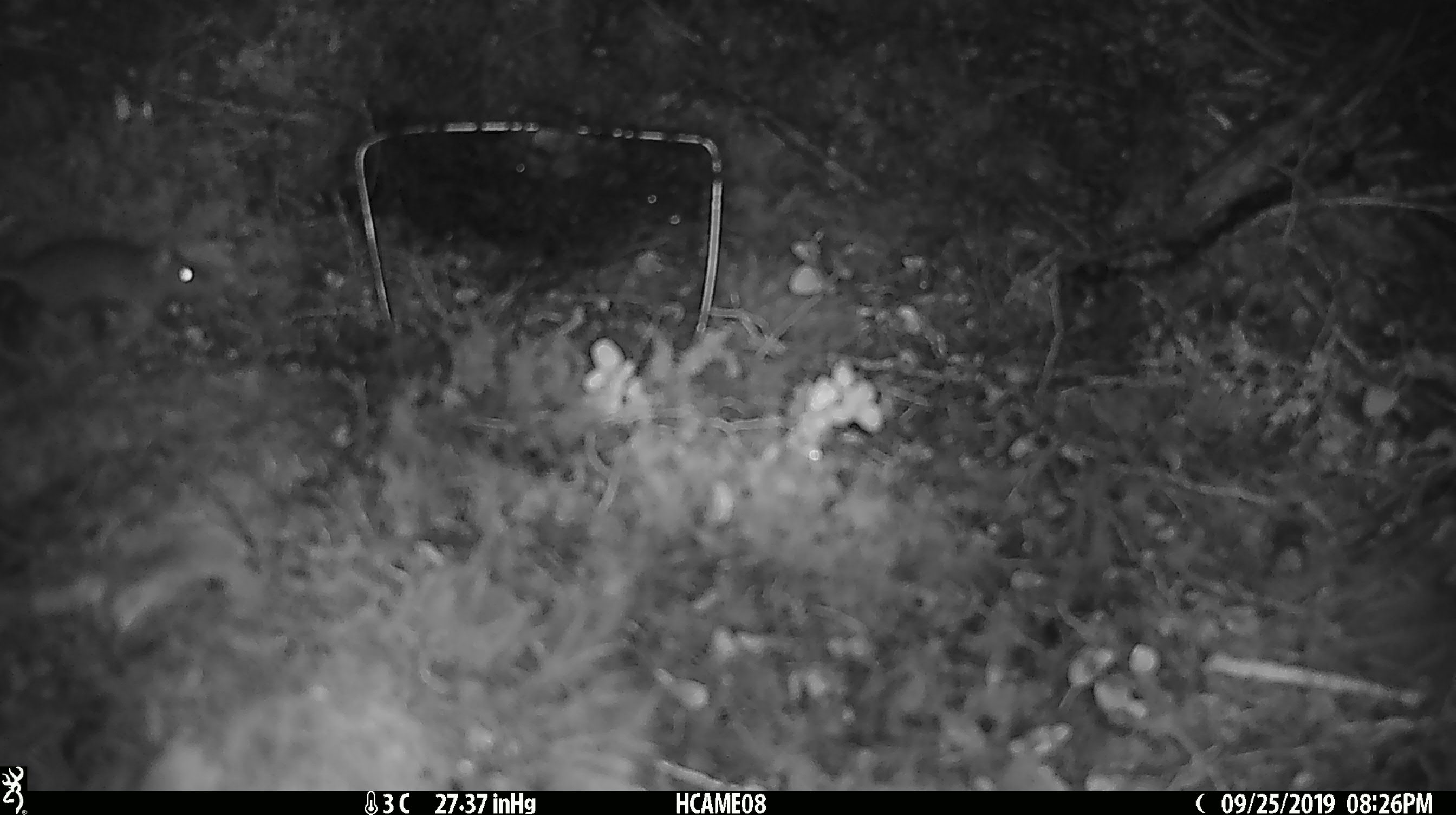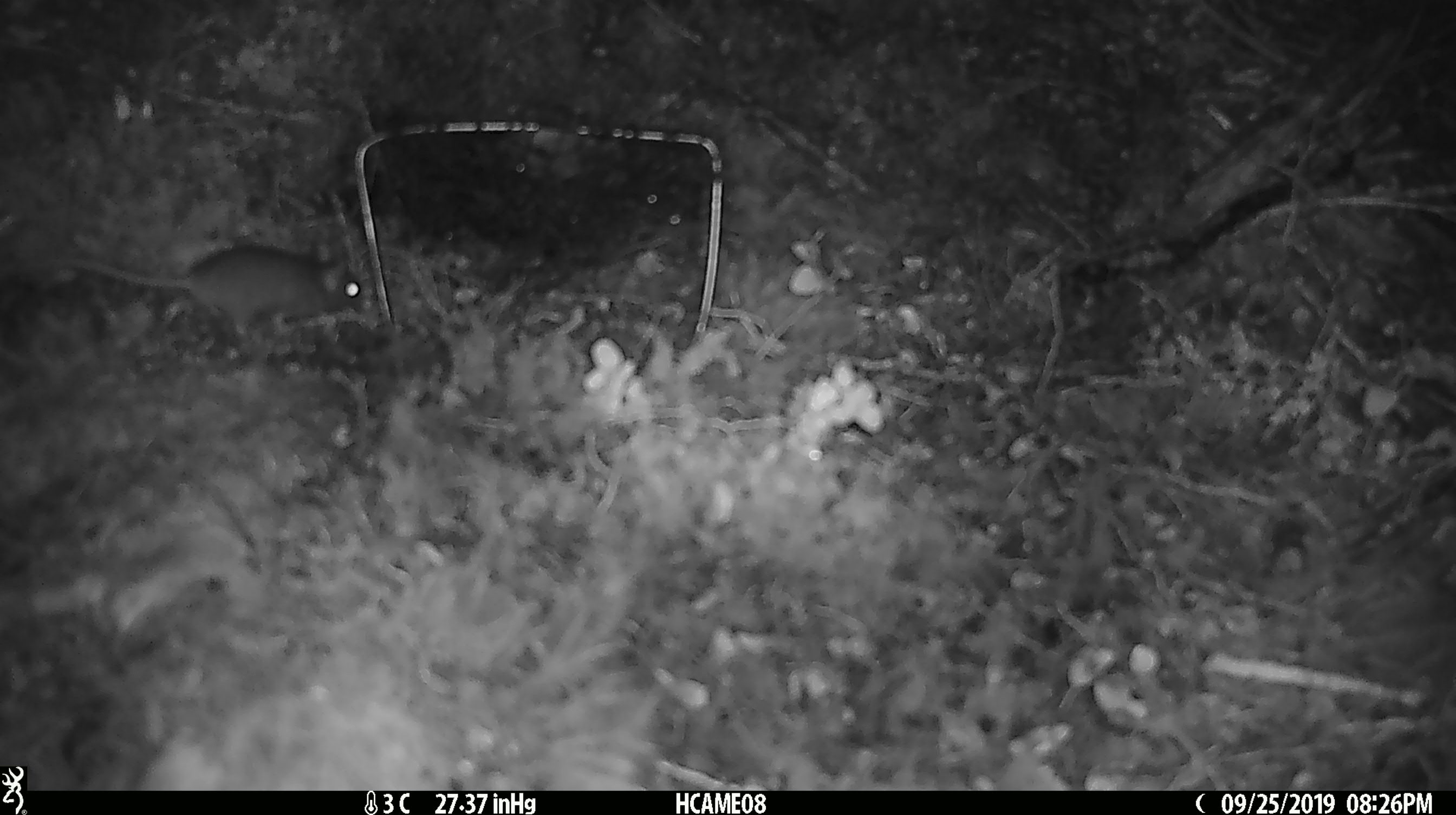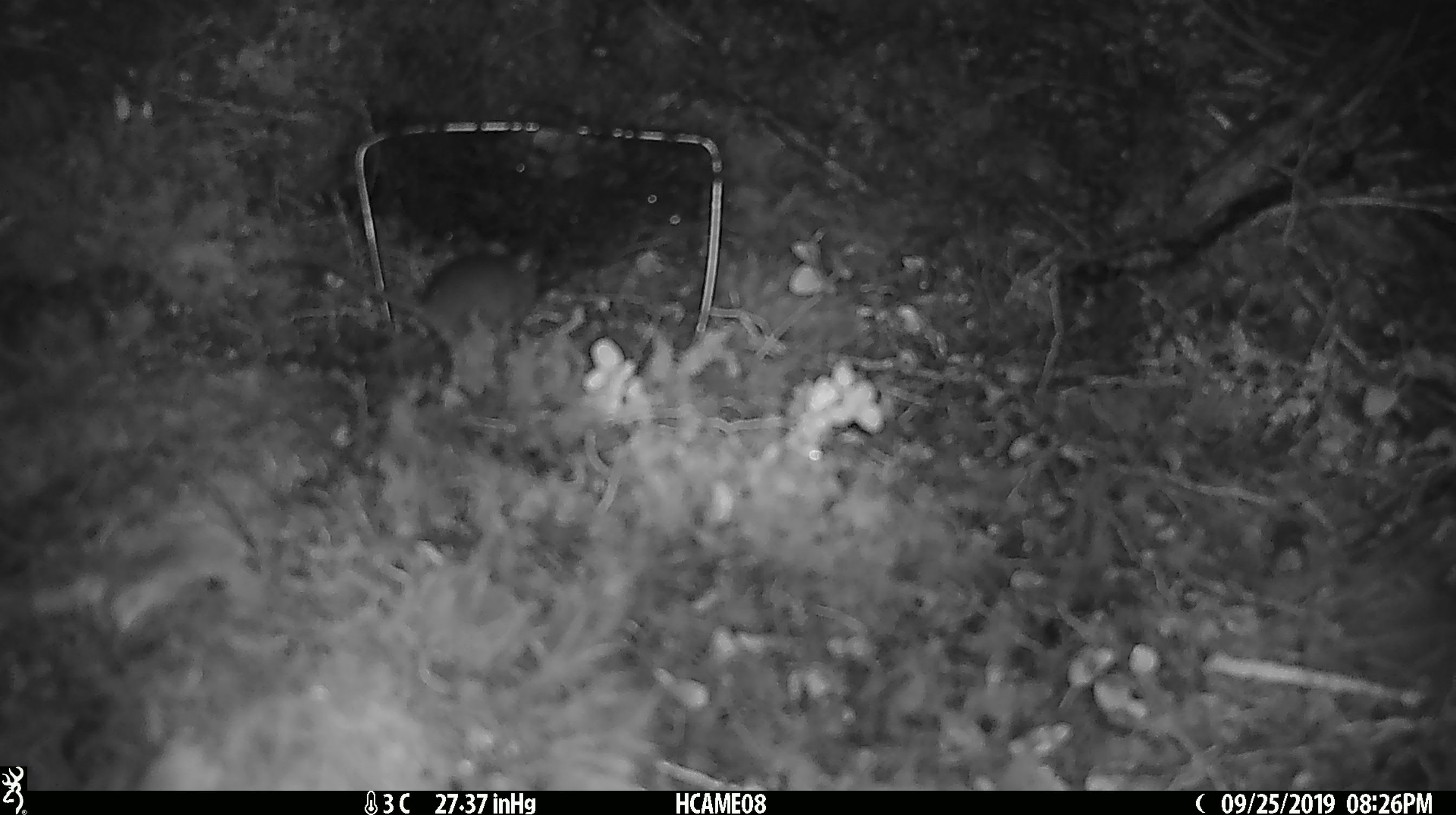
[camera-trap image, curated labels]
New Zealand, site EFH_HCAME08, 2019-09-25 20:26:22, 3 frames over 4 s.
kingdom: Animalia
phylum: Chordata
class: Mammalia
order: Rodentia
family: Muridae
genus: Mus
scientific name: Mus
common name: mouse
Mouse (Mus).